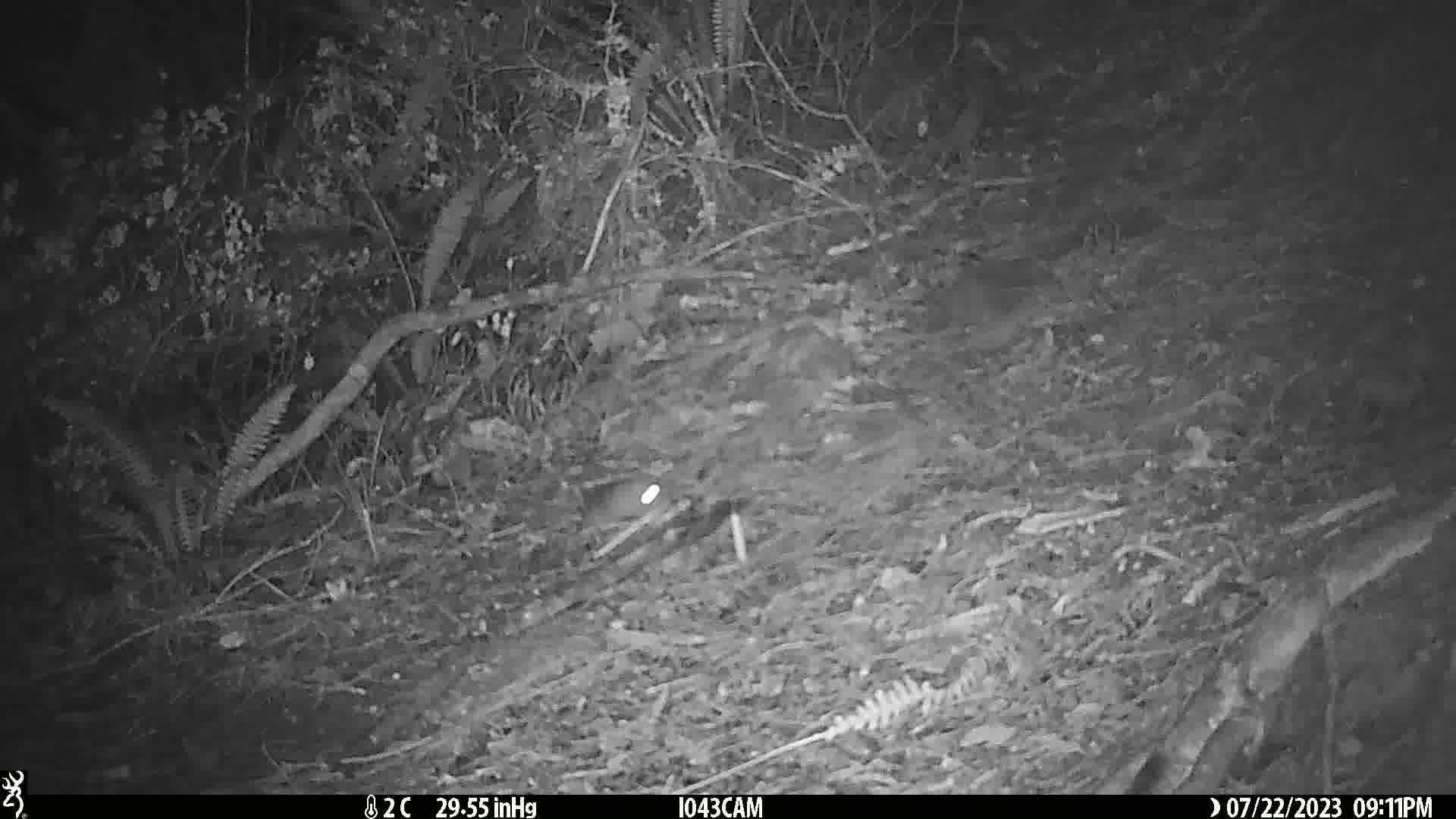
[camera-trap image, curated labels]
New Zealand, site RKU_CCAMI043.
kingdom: Animalia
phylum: Chordata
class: Mammalia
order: Rodentia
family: Muridae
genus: Rattus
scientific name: Rattus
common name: rat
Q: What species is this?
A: Rat (Rattus).